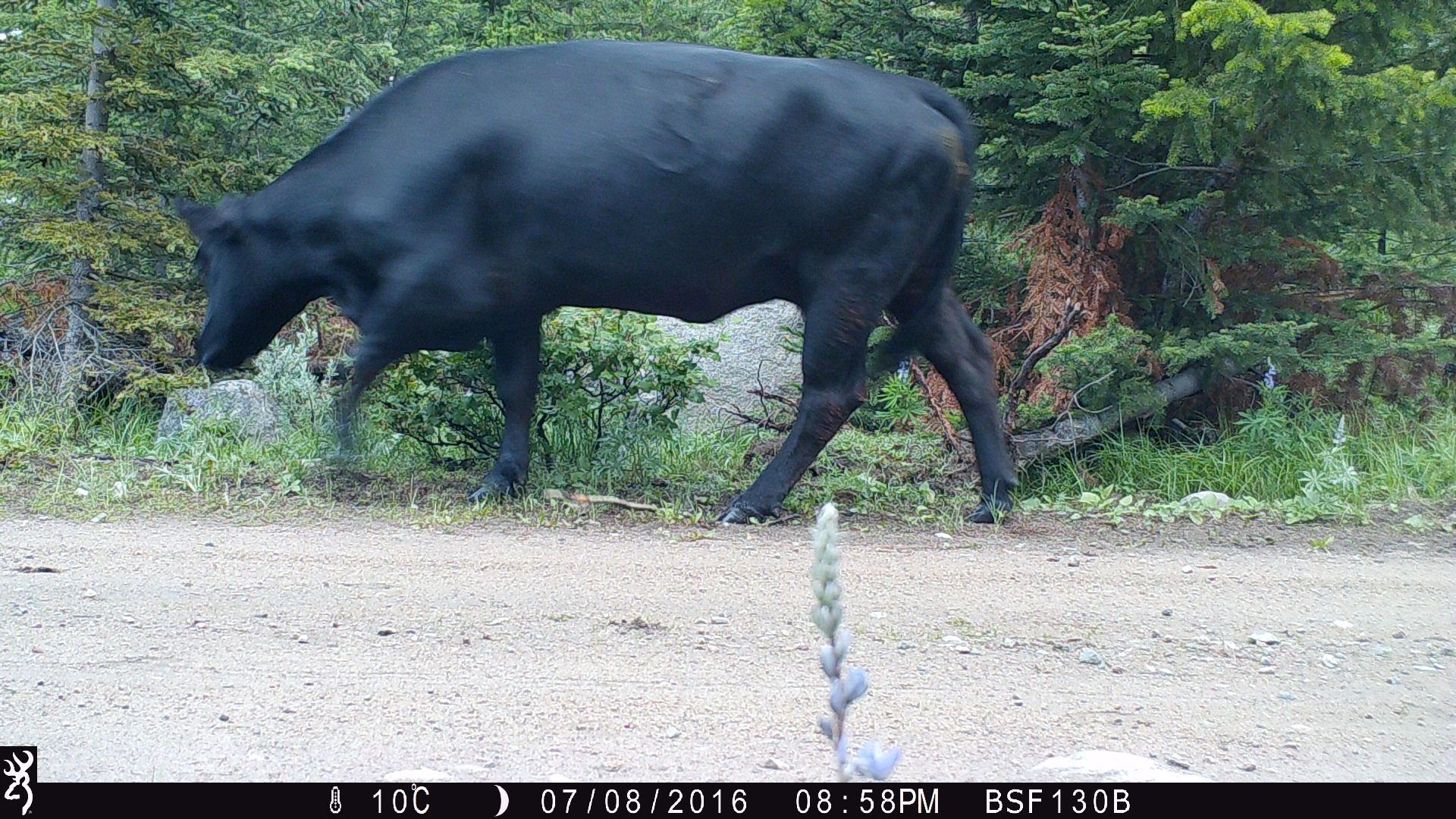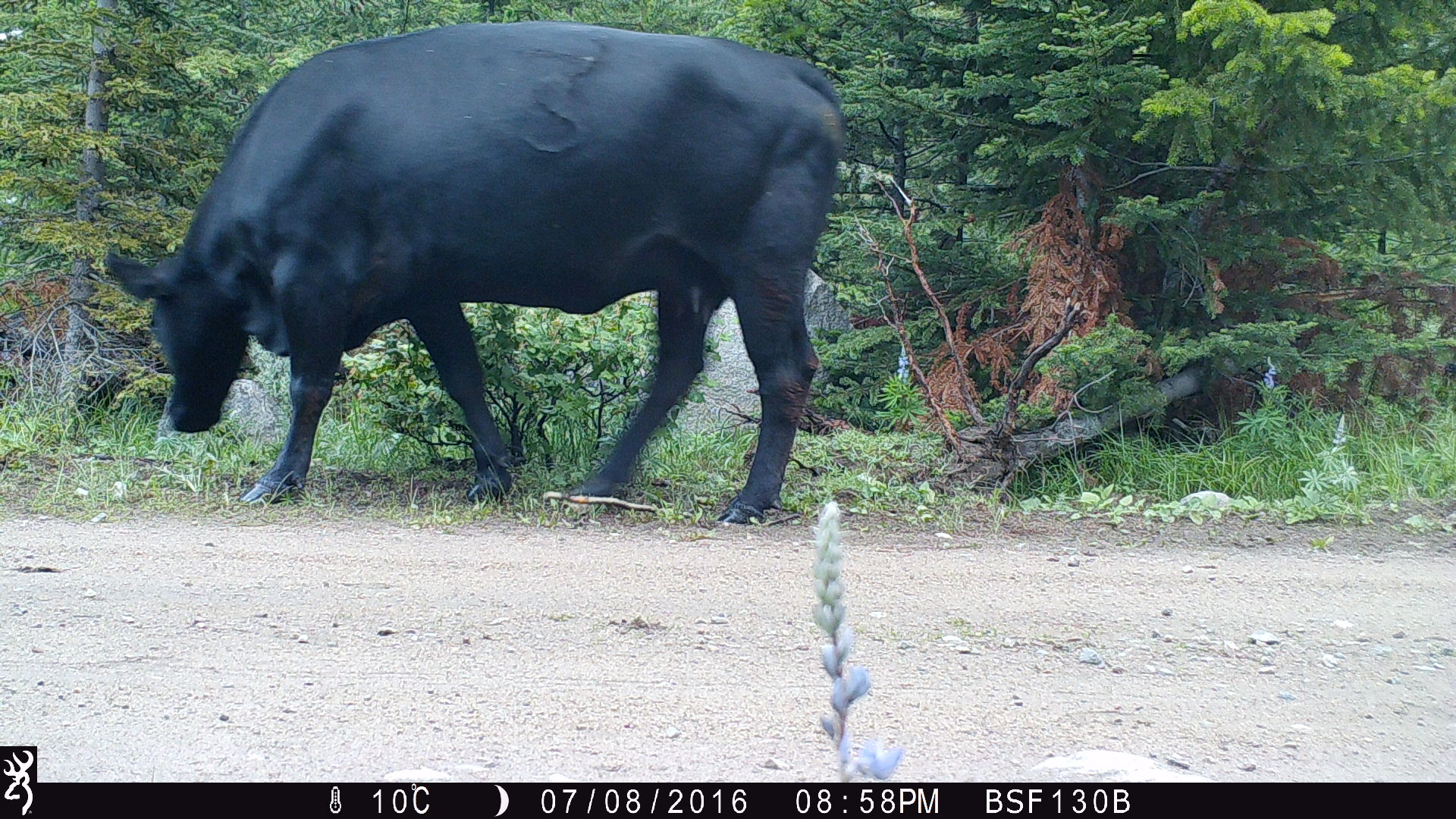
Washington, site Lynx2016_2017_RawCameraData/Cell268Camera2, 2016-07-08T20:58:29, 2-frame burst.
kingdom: Animalia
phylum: Chordata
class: Mammalia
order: Artiodactyla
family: Bovidae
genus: Bos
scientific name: Bos taurus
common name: domestic cattle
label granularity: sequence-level